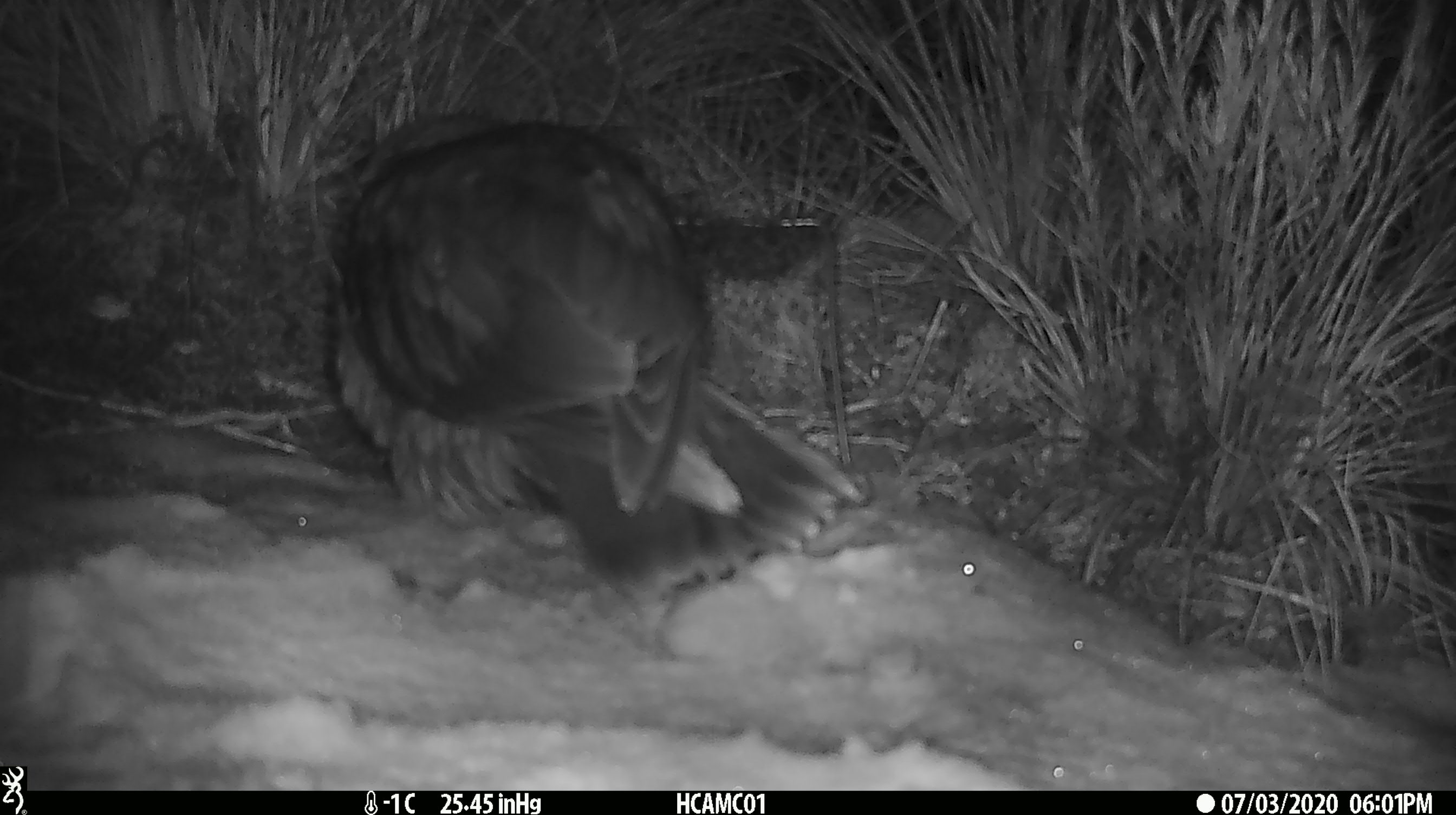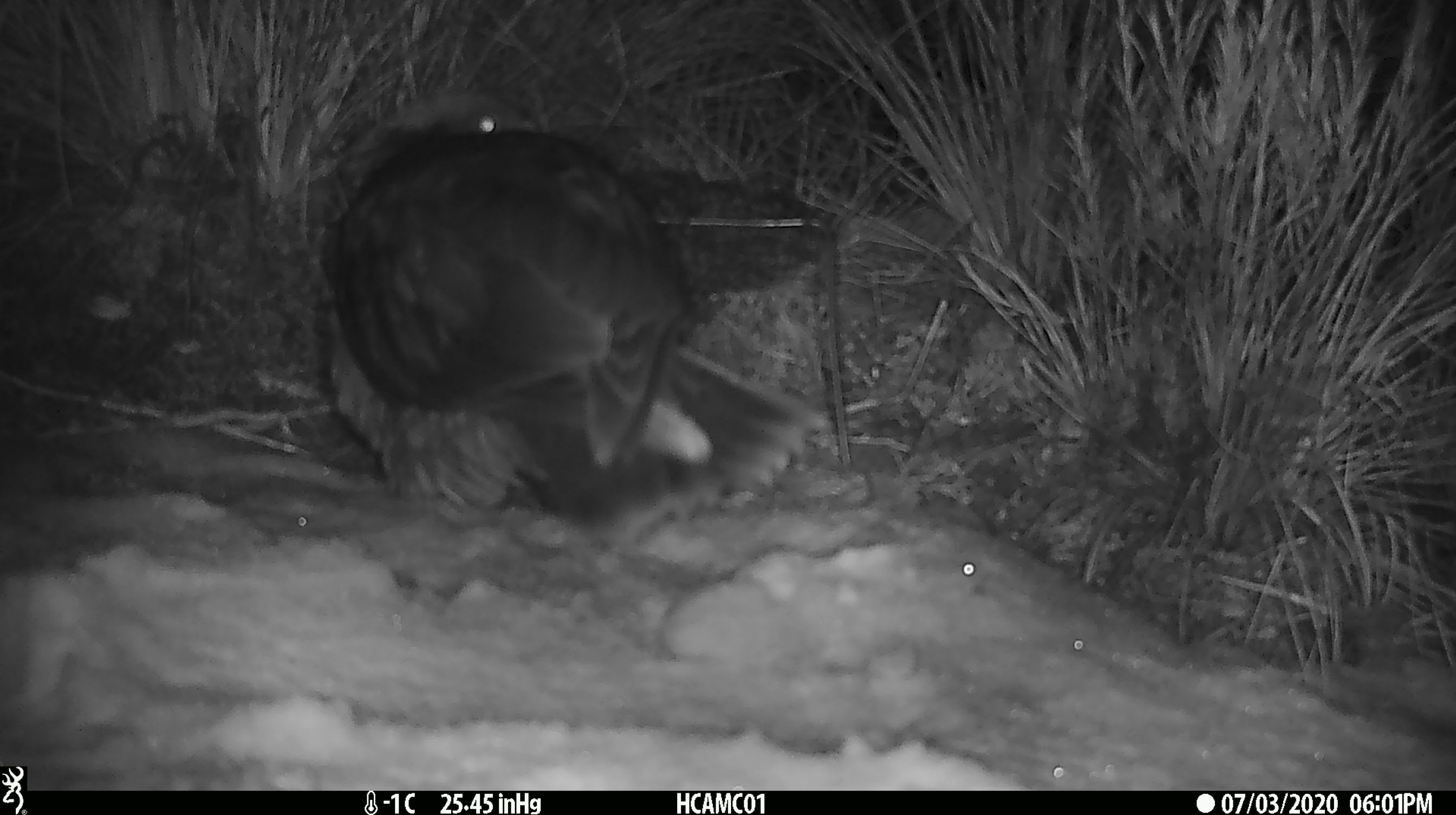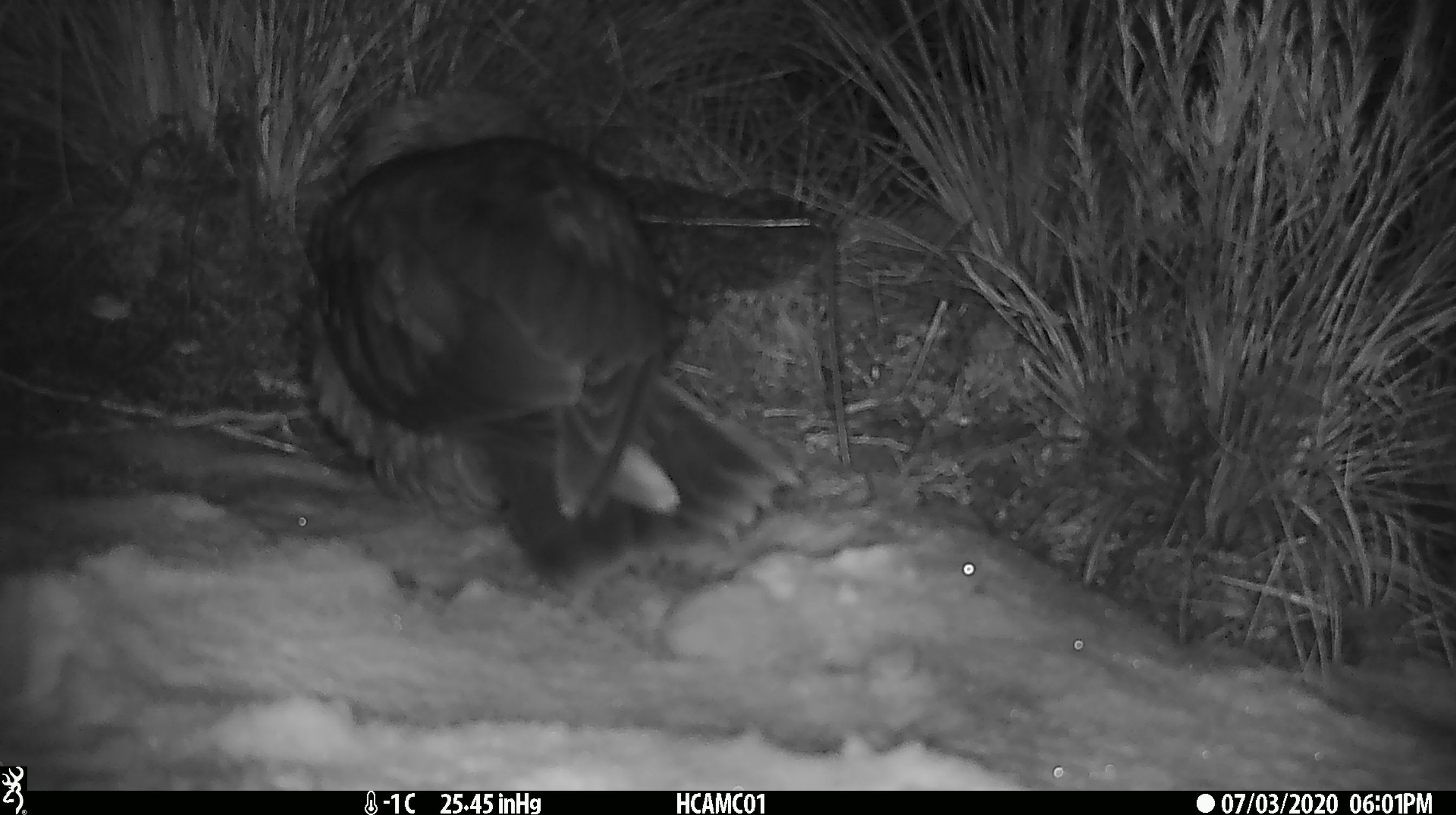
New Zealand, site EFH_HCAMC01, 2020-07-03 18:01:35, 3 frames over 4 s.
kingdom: Animalia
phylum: Chordata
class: Aves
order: Psittaciformes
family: Strigopidae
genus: Nestor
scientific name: Nestor notabilis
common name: kea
Kea (Nestor notabilis).